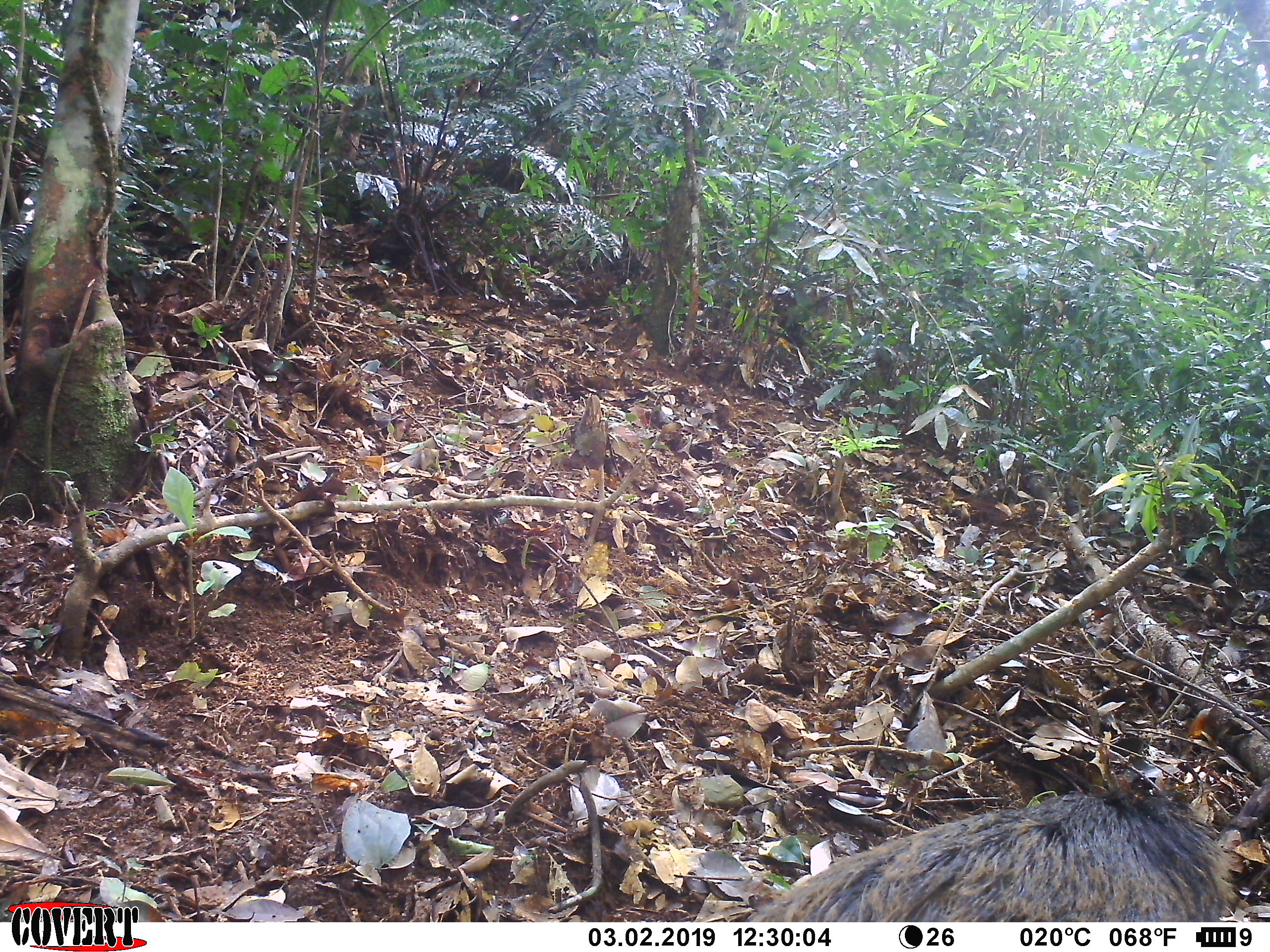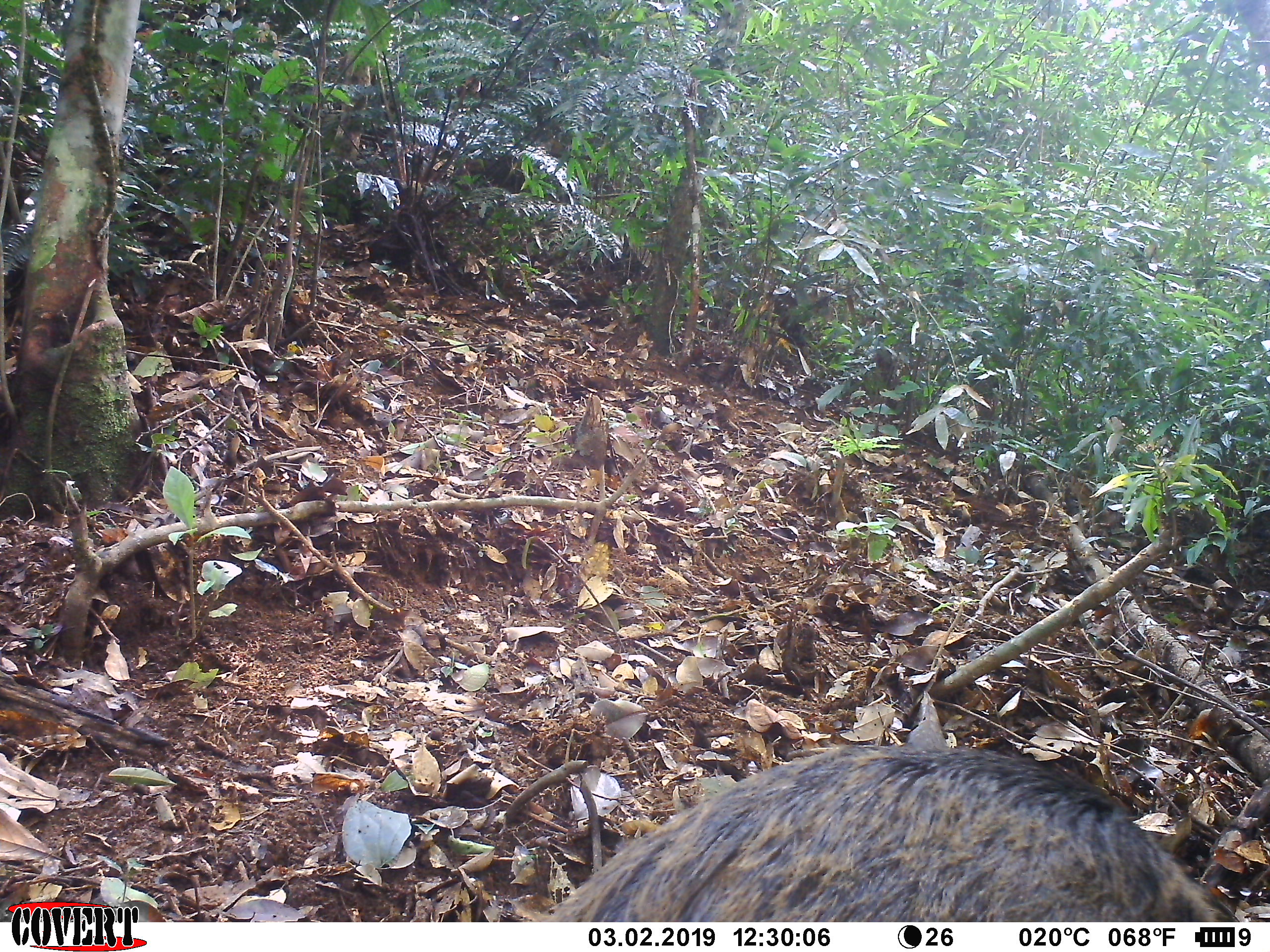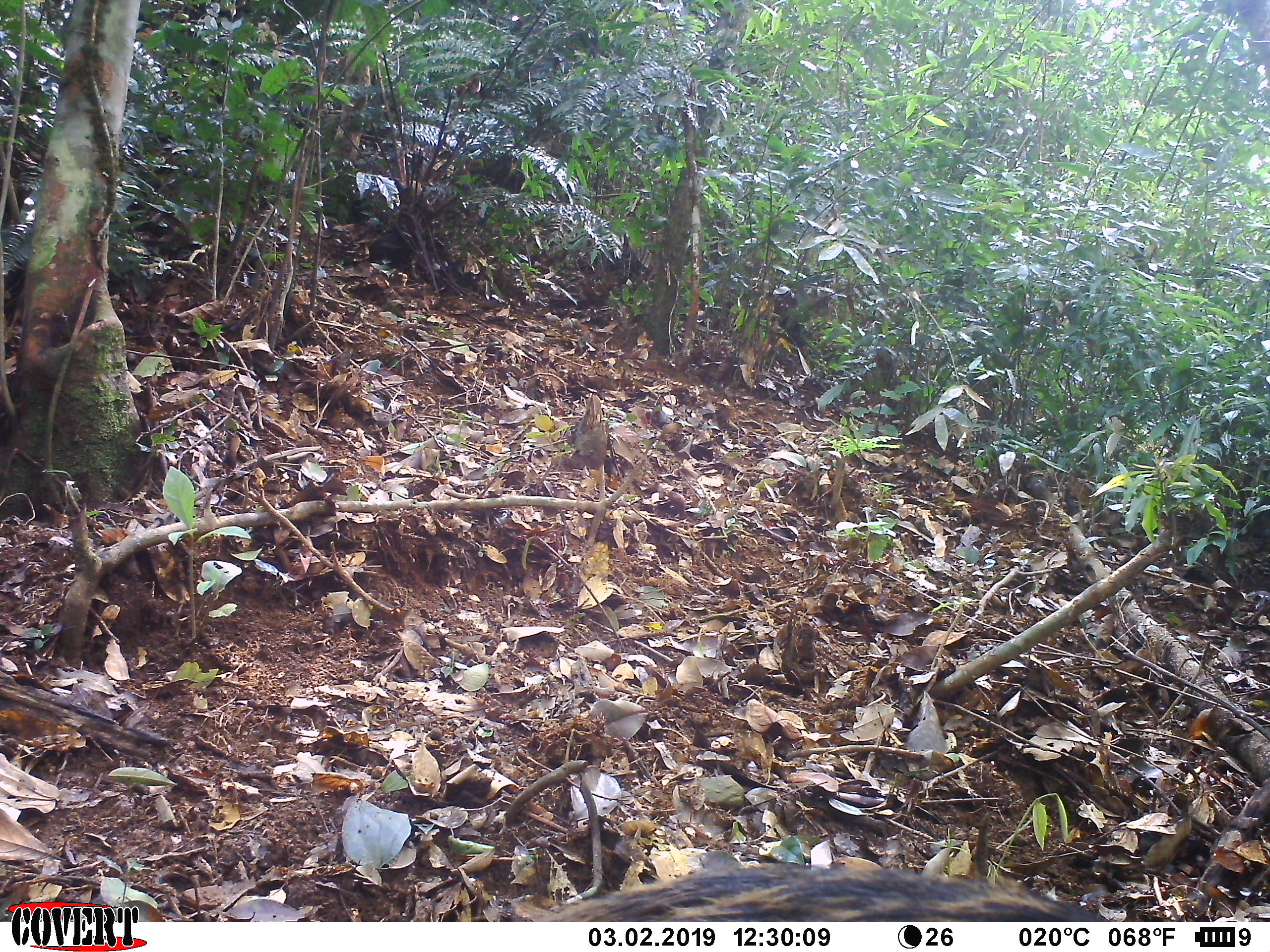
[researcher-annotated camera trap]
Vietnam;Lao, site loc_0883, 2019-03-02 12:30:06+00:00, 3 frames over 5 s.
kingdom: Animalia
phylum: Chordata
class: Mammalia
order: Artiodactyla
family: Suidae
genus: Sus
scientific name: Sus scrofa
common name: eurasian wild pig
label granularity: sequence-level